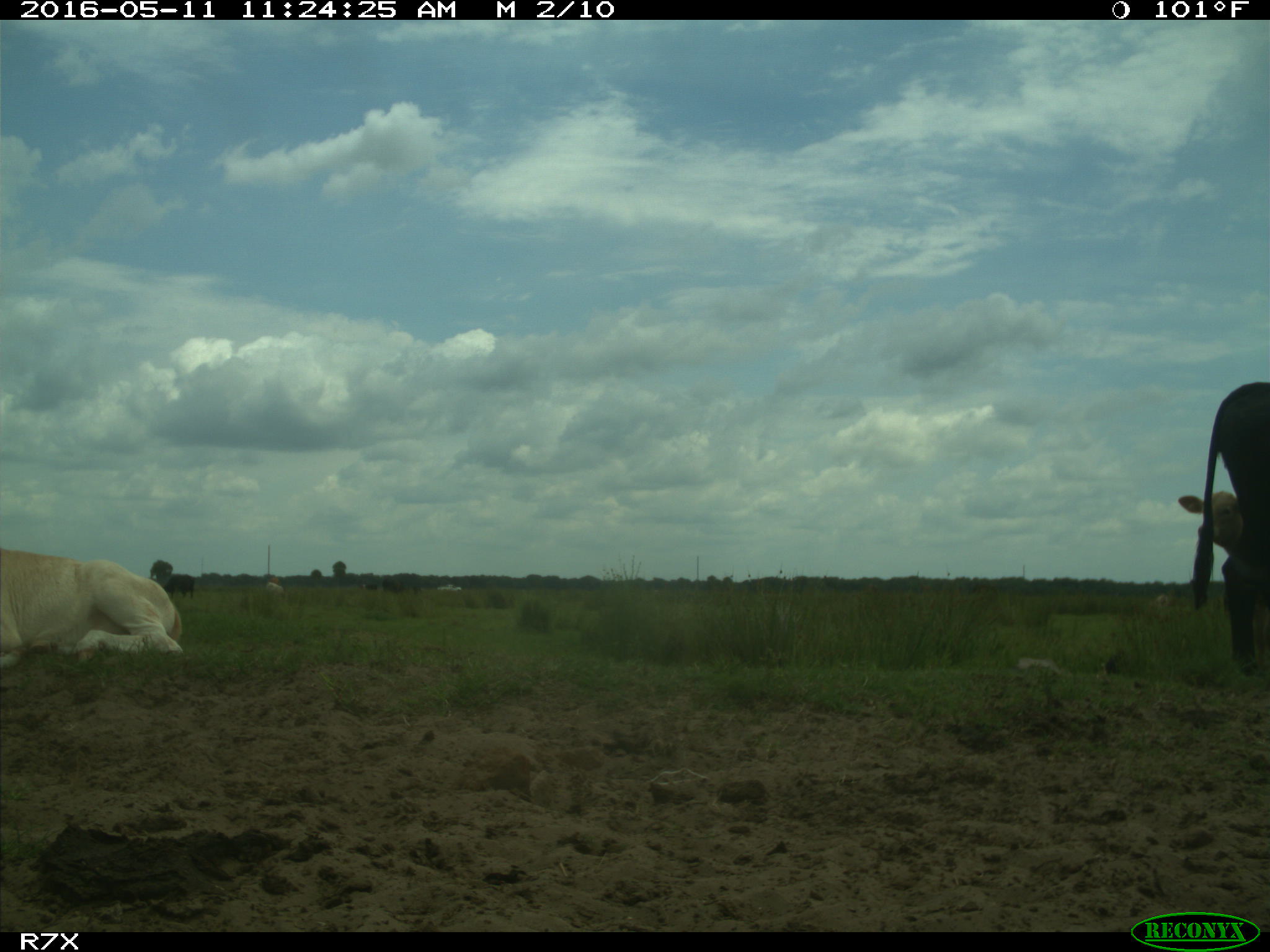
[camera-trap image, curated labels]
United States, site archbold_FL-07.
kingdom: Animalia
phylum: Chordata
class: Mammalia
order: Artiodactyla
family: Bovidae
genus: Bos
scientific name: Bos taurus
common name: domestic cow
Bos taurus (domestic cow).